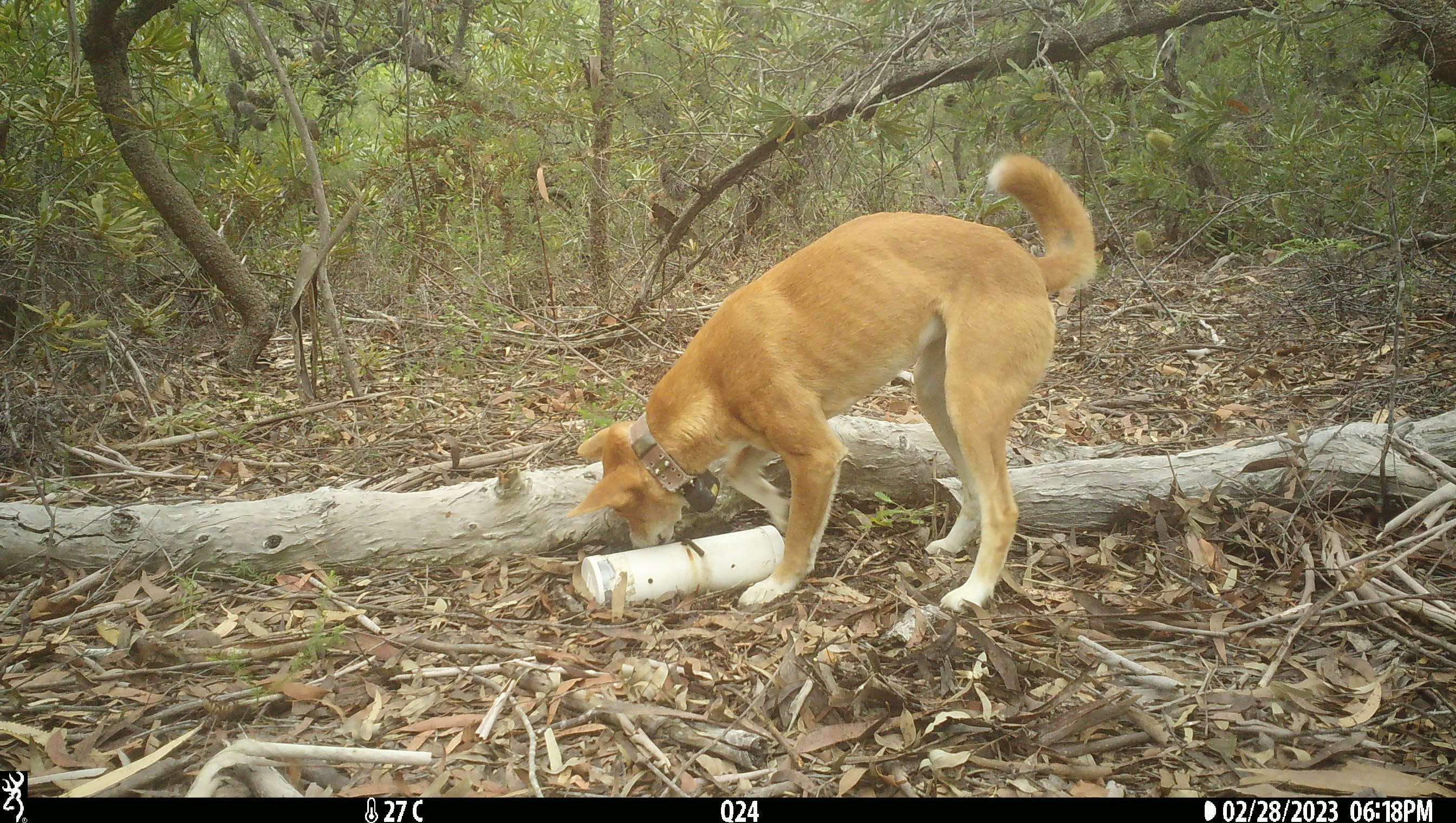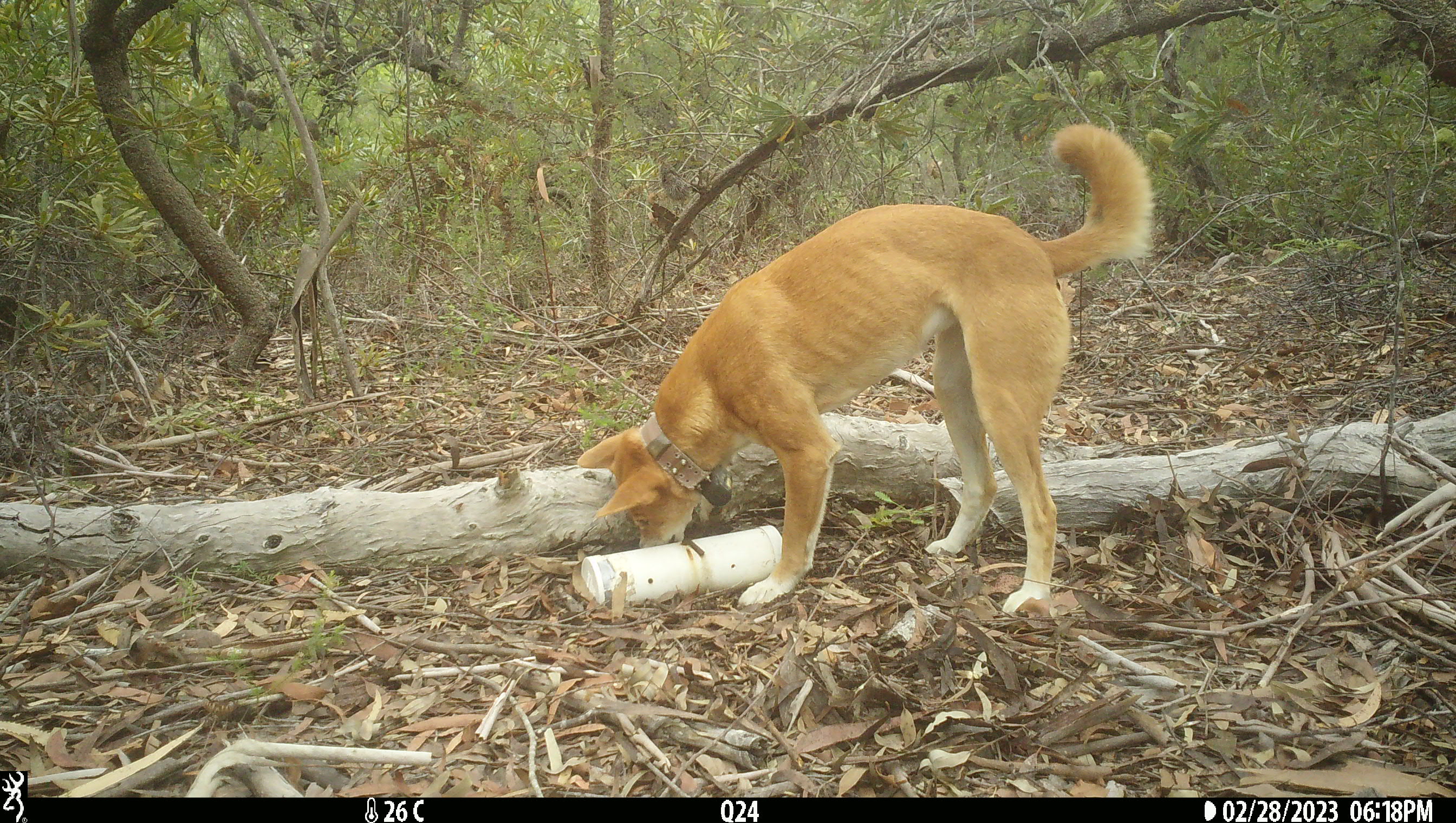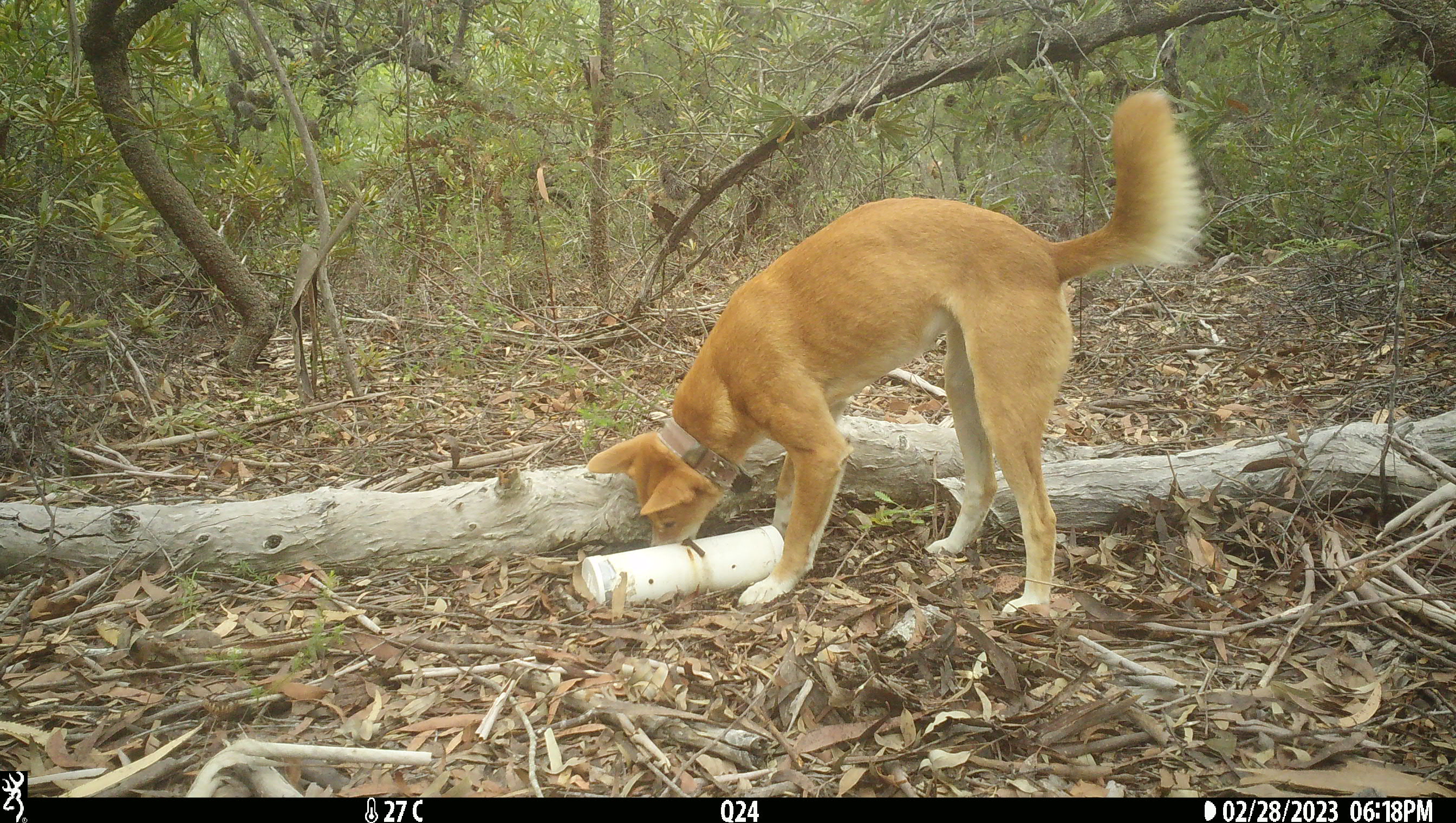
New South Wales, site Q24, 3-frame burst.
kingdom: Animalia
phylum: Chordata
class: Mammalia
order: Carnivora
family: Canidae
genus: Canis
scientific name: Canis familiaris dingo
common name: dingo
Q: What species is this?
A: Dingo (Canis familiaris dingo).